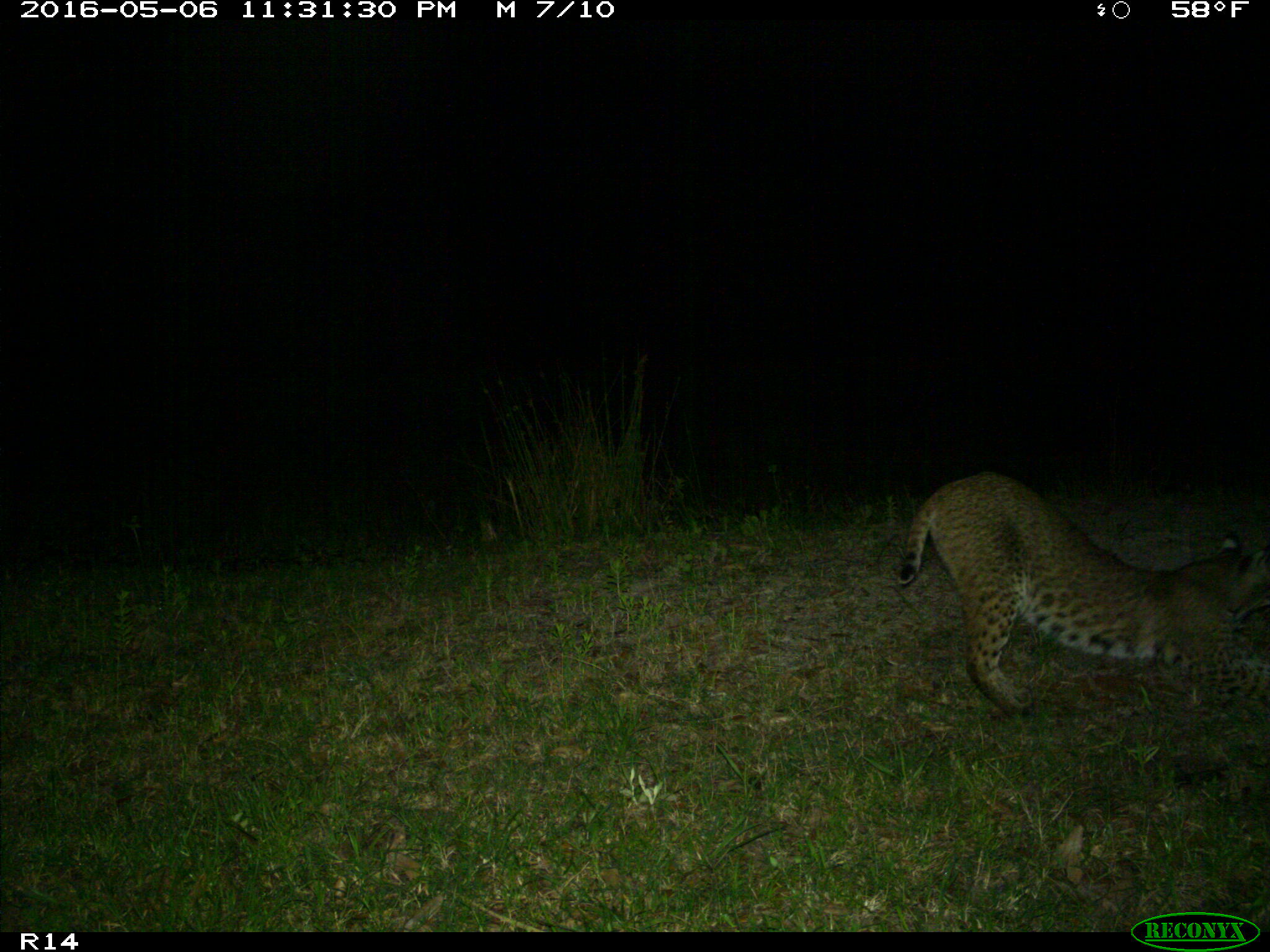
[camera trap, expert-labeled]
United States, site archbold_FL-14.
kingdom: Animalia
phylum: Chordata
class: Mammalia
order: Carnivora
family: Felidae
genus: Lynx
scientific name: Lynx rufus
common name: bobcat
Lynx rufus (bobcat).